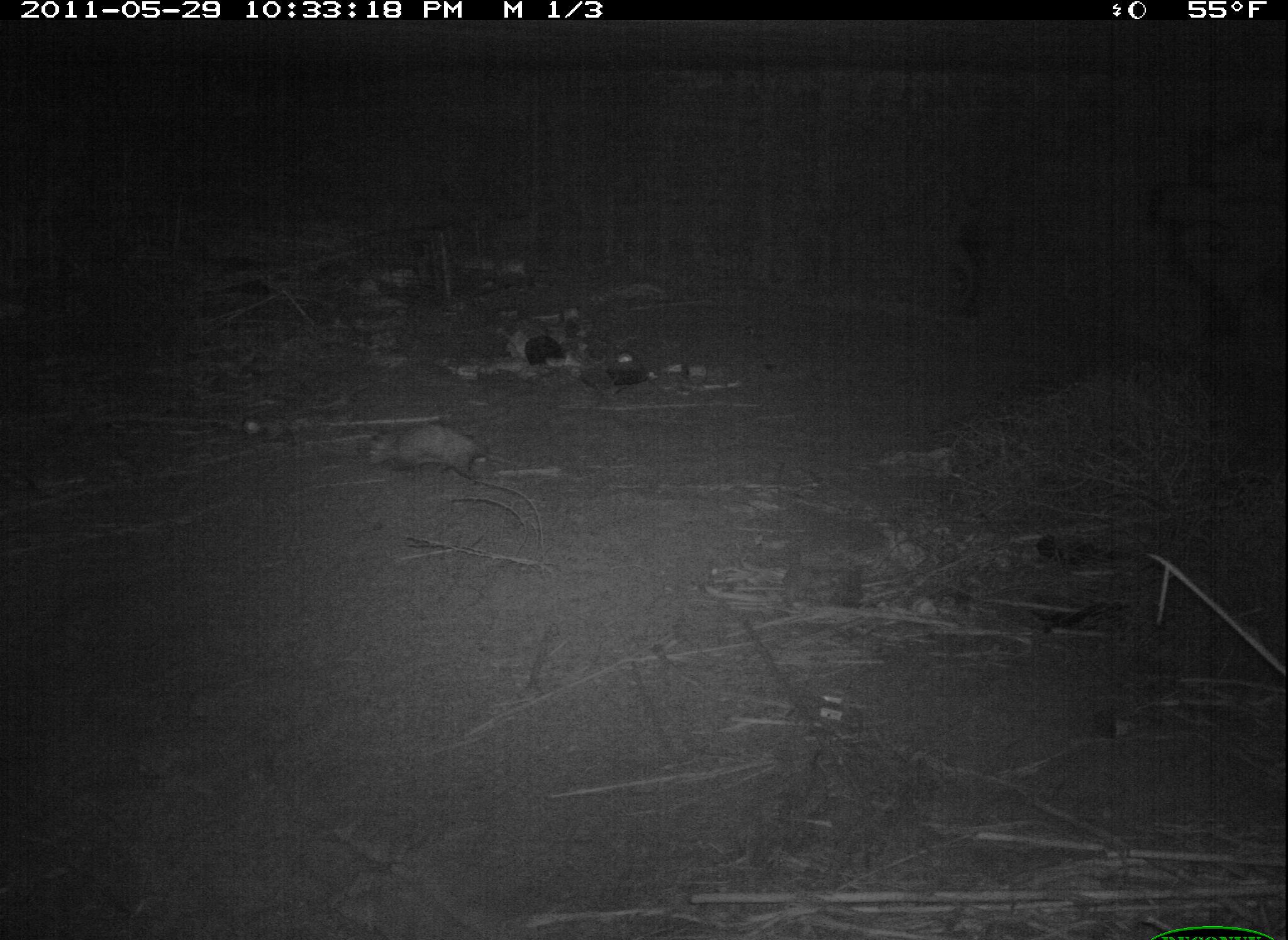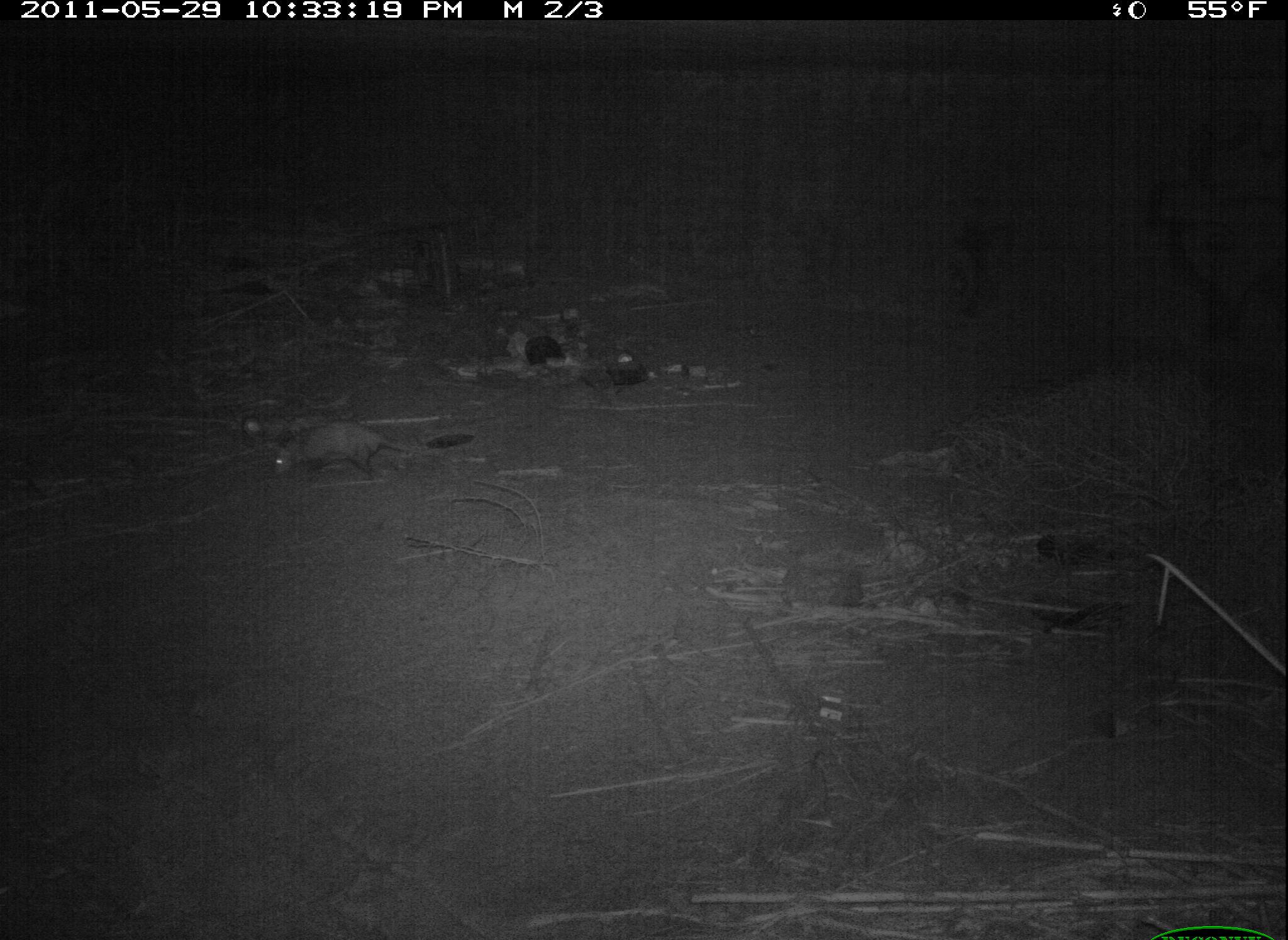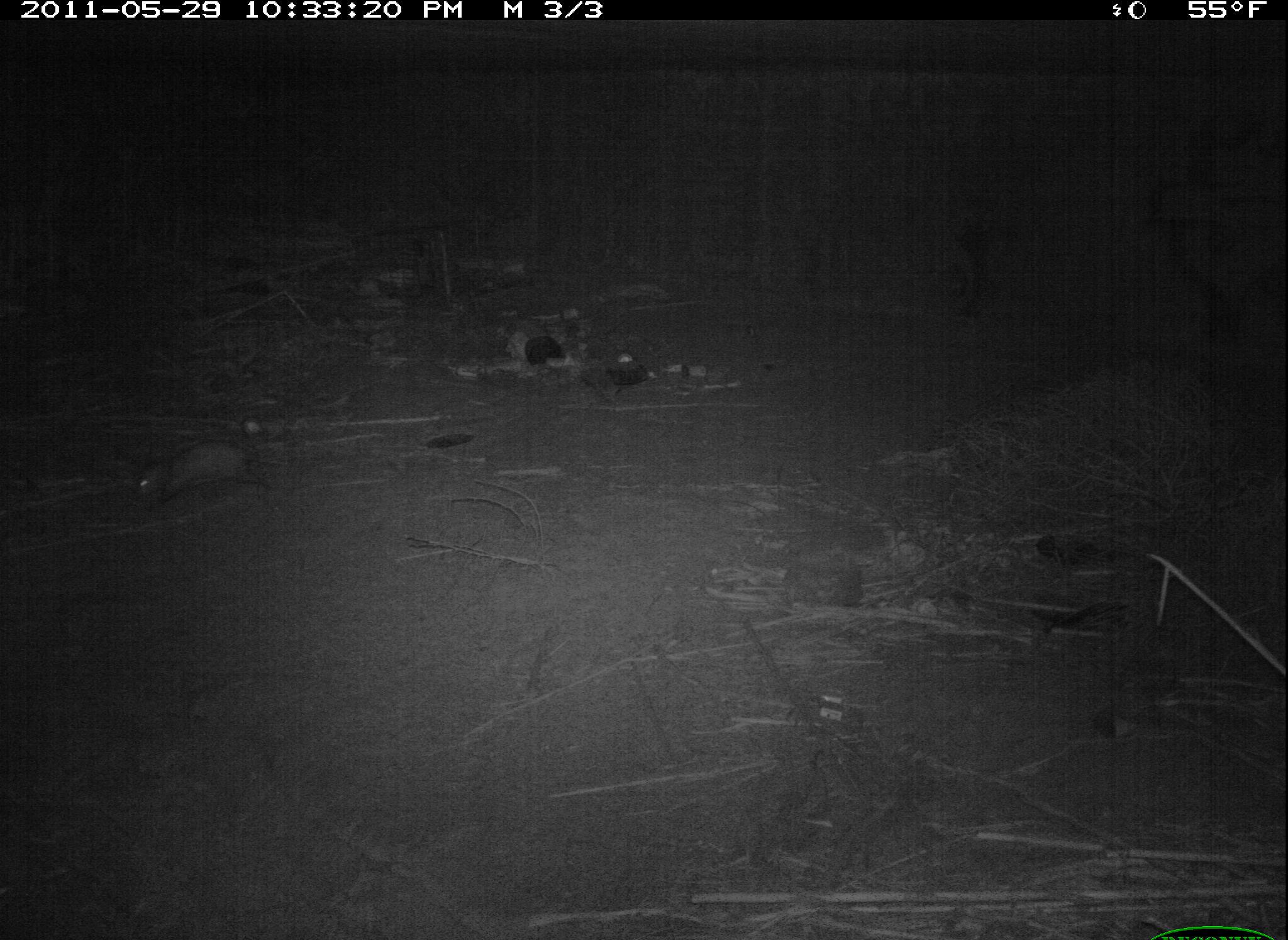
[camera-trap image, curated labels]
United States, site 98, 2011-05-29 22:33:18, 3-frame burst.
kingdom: Animalia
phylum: Chordata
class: Mammalia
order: Didelphimorphia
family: Didelphidae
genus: Didelphis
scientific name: Didelphis virginiana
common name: virginia opossum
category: opossum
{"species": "opossum (virginia opossum) (Didelphis virginiana)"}